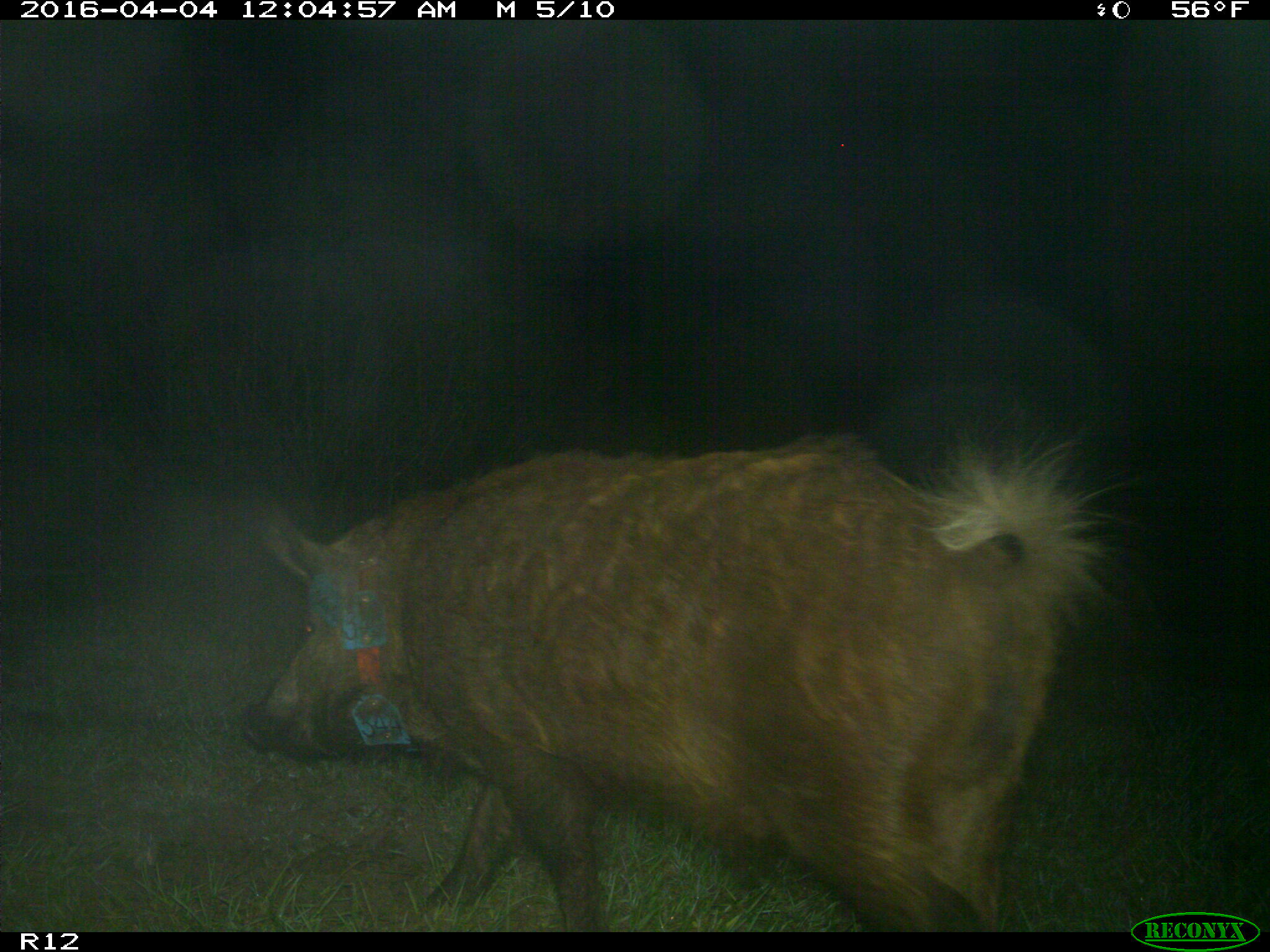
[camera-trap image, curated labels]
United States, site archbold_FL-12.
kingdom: Animalia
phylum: Chordata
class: Mammalia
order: Artiodactyla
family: Suidae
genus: Sus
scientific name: Sus scrofa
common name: wild boar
Sus scrofa (wild boar).